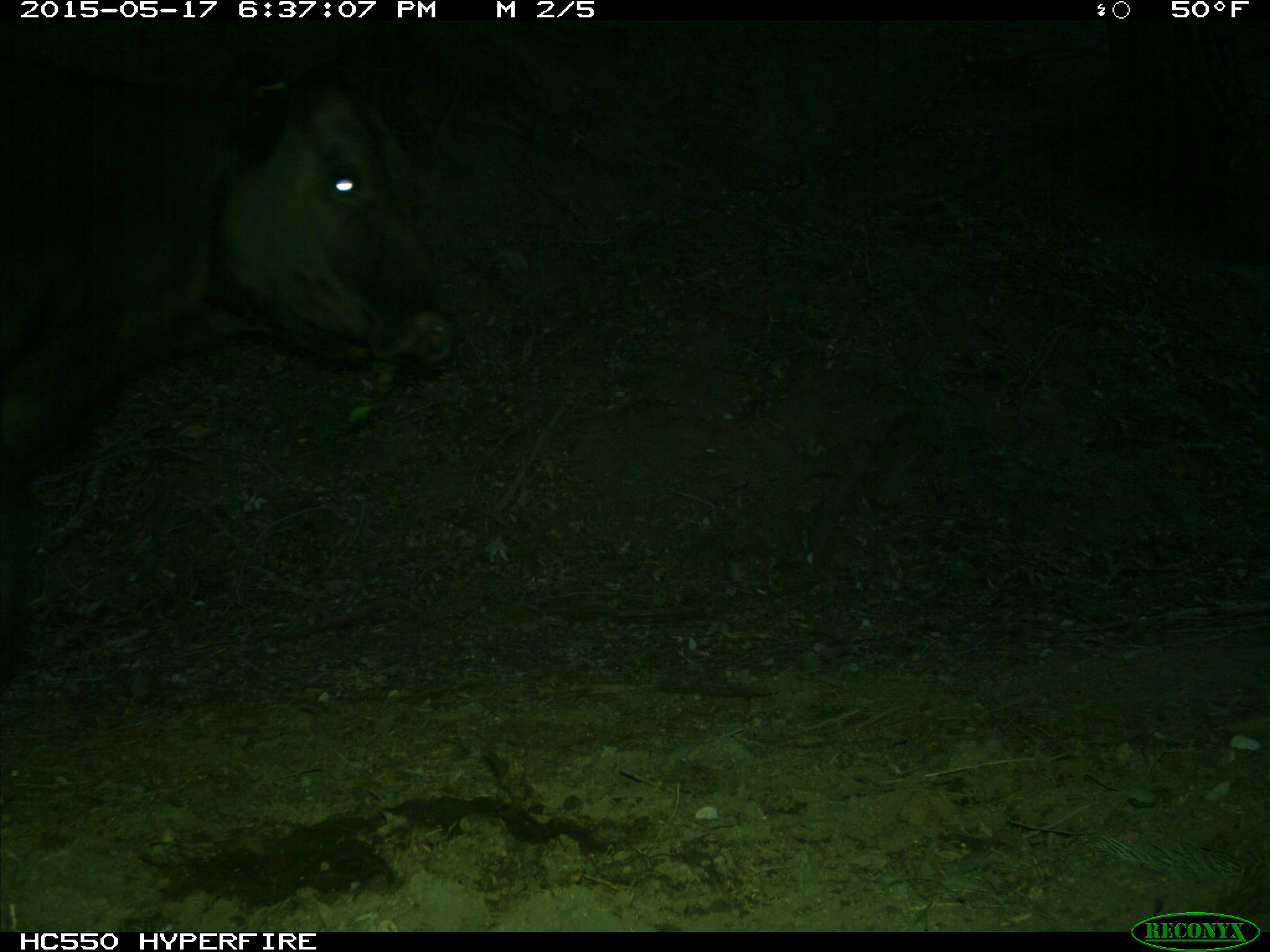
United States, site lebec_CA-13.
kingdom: Animalia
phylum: Chordata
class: Mammalia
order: Artiodactyla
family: Bovidae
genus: Bos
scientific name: Bos taurus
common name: domestic cow